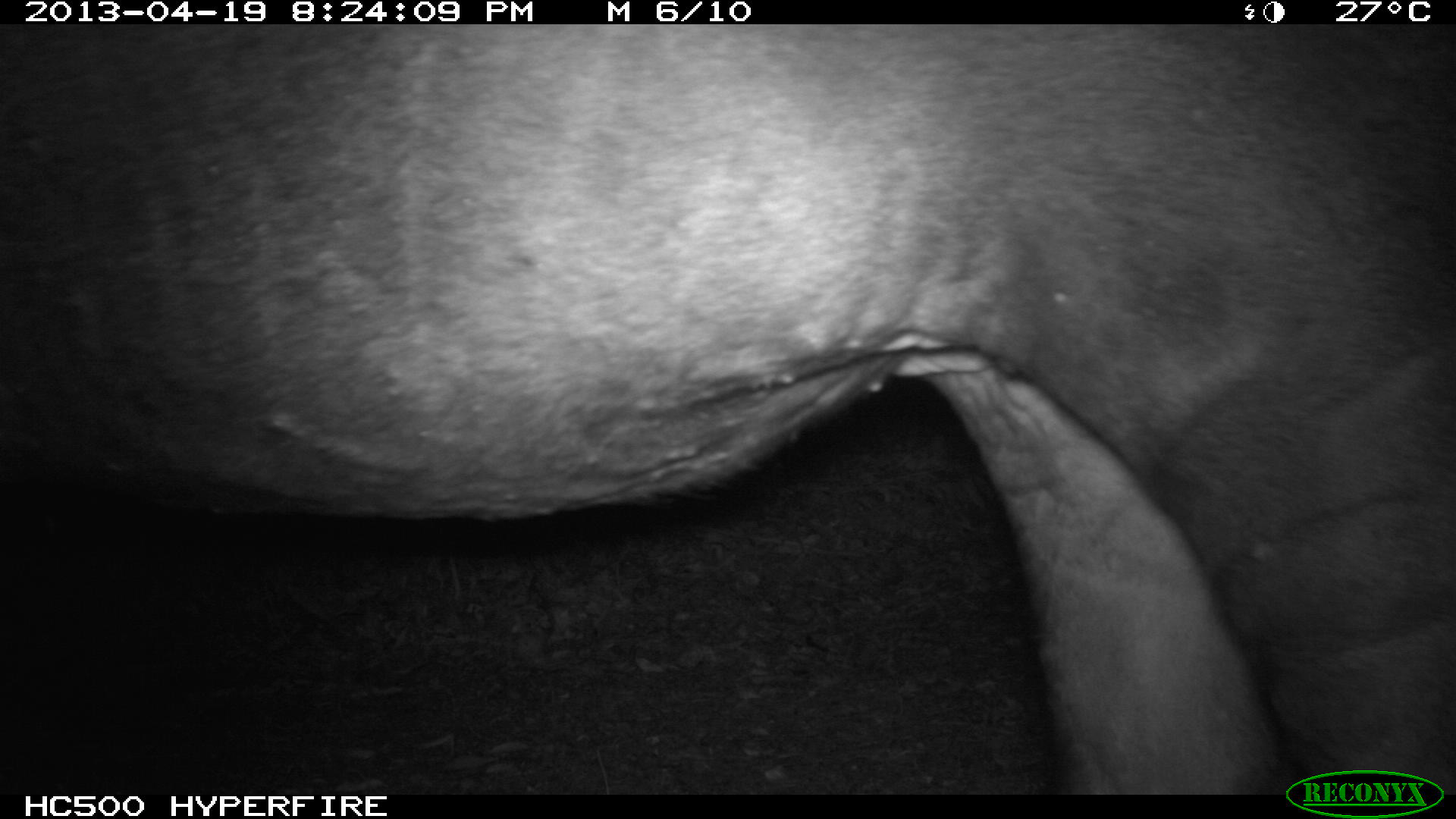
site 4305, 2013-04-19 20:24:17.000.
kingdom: Animalia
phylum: Chordata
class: Mammalia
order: Perissodactyla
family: Tapiridae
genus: Tapirus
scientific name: Tapirus bairdii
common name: baird's tapir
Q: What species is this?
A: Tapirus bairdii (baird's tapir).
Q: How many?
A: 2.